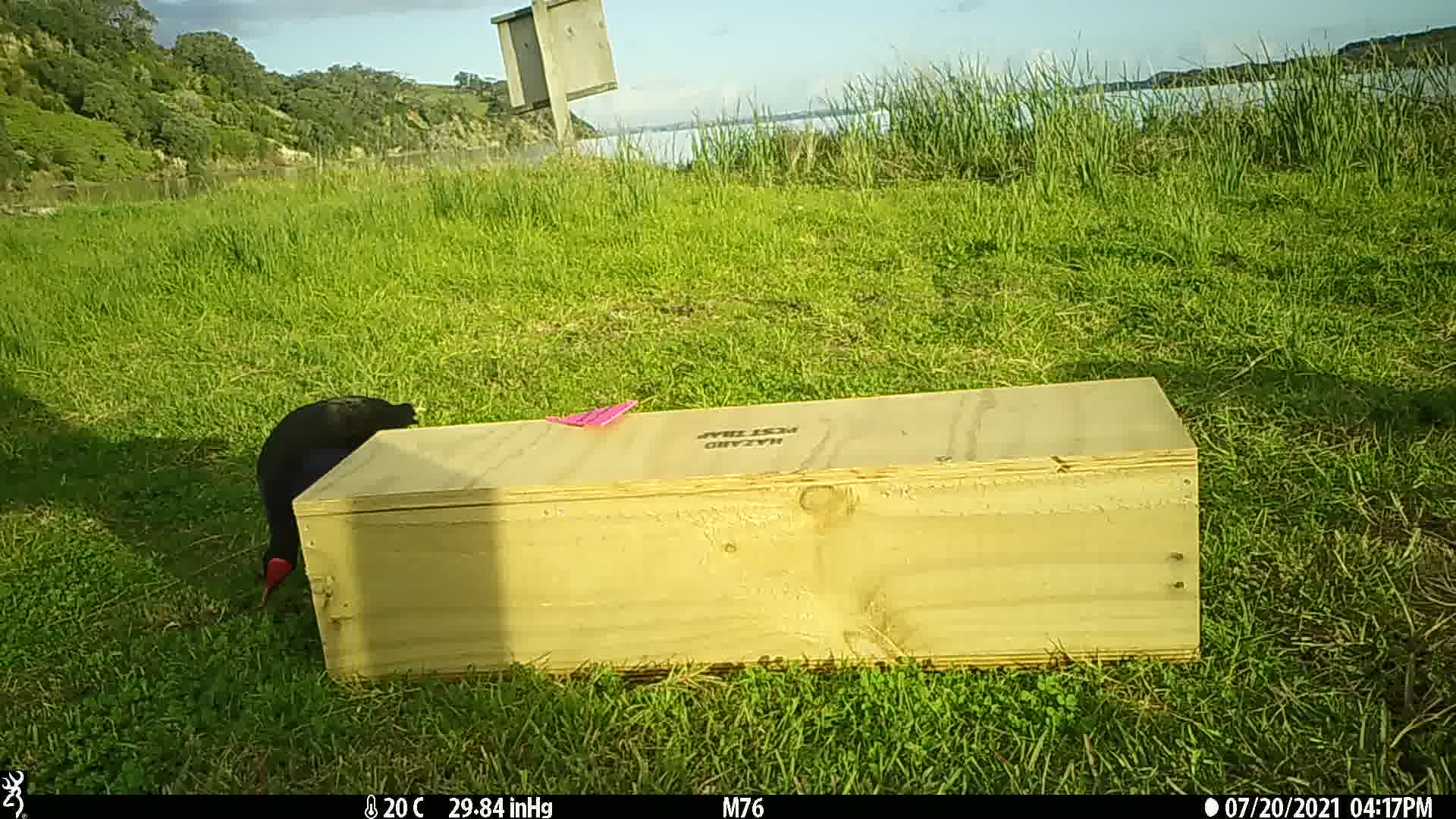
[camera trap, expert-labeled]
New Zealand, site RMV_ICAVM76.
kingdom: Animalia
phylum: Chordata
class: Aves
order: Gruiformes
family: Rallidae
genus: Porphyrio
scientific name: Porphyrio melanotus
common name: australasian swamphen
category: pukeko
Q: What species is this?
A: Pukeko (australasian swamphen) (Porphyrio melanotus).